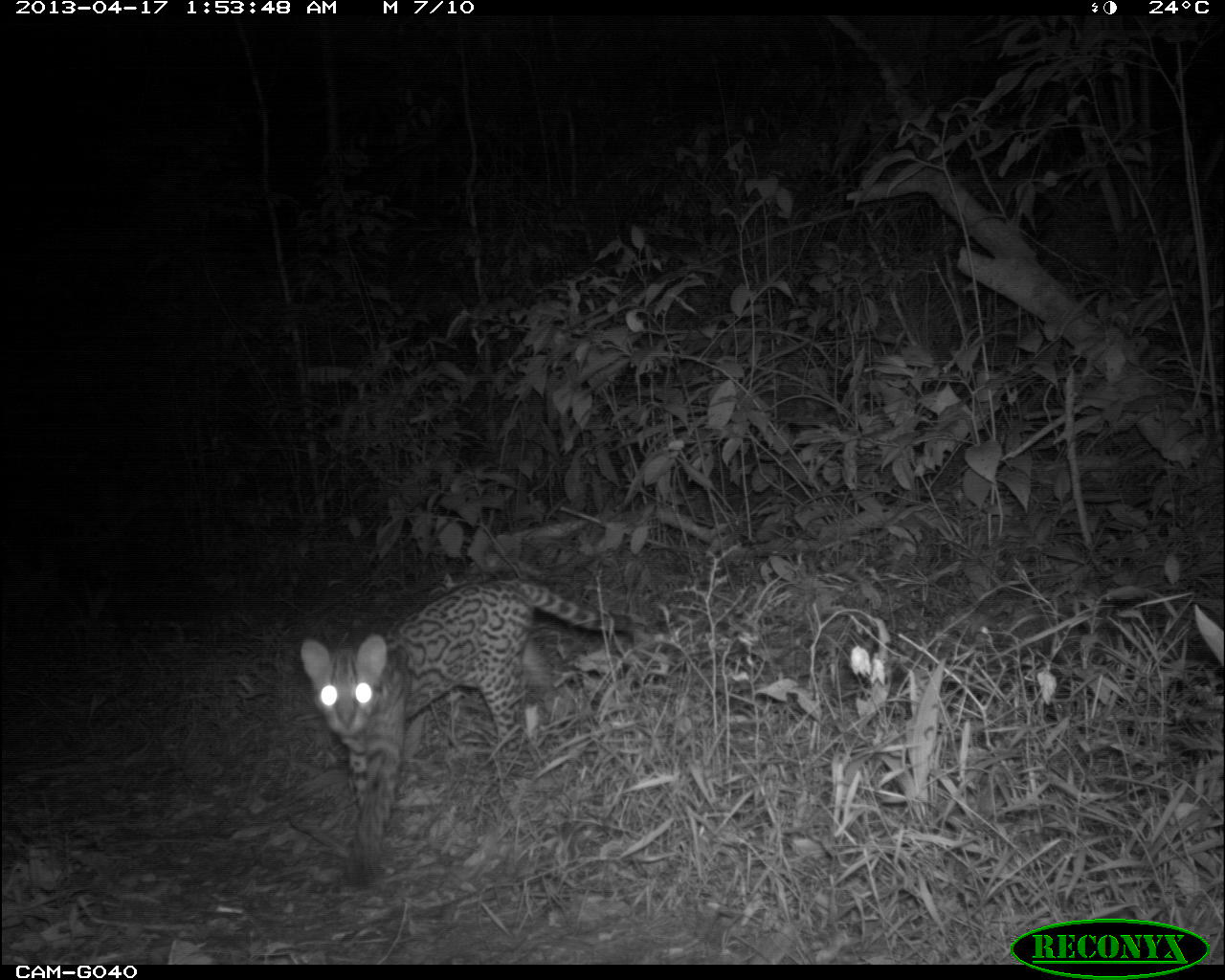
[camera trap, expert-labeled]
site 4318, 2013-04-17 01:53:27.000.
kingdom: Animalia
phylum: Chordata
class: Mammalia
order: Carnivora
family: Felidae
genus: Leopardus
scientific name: Leopardus pardalis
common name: ocelot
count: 1